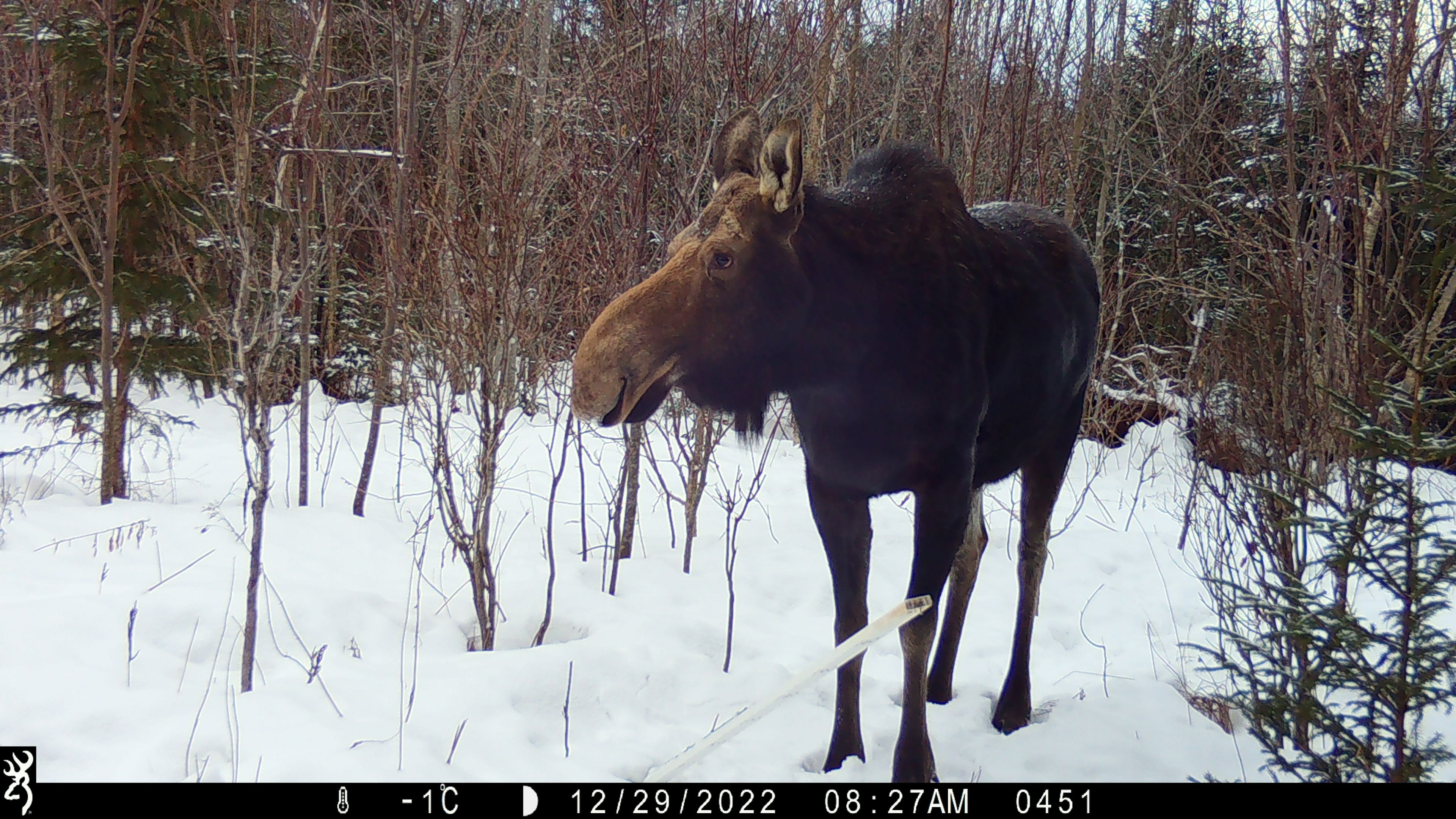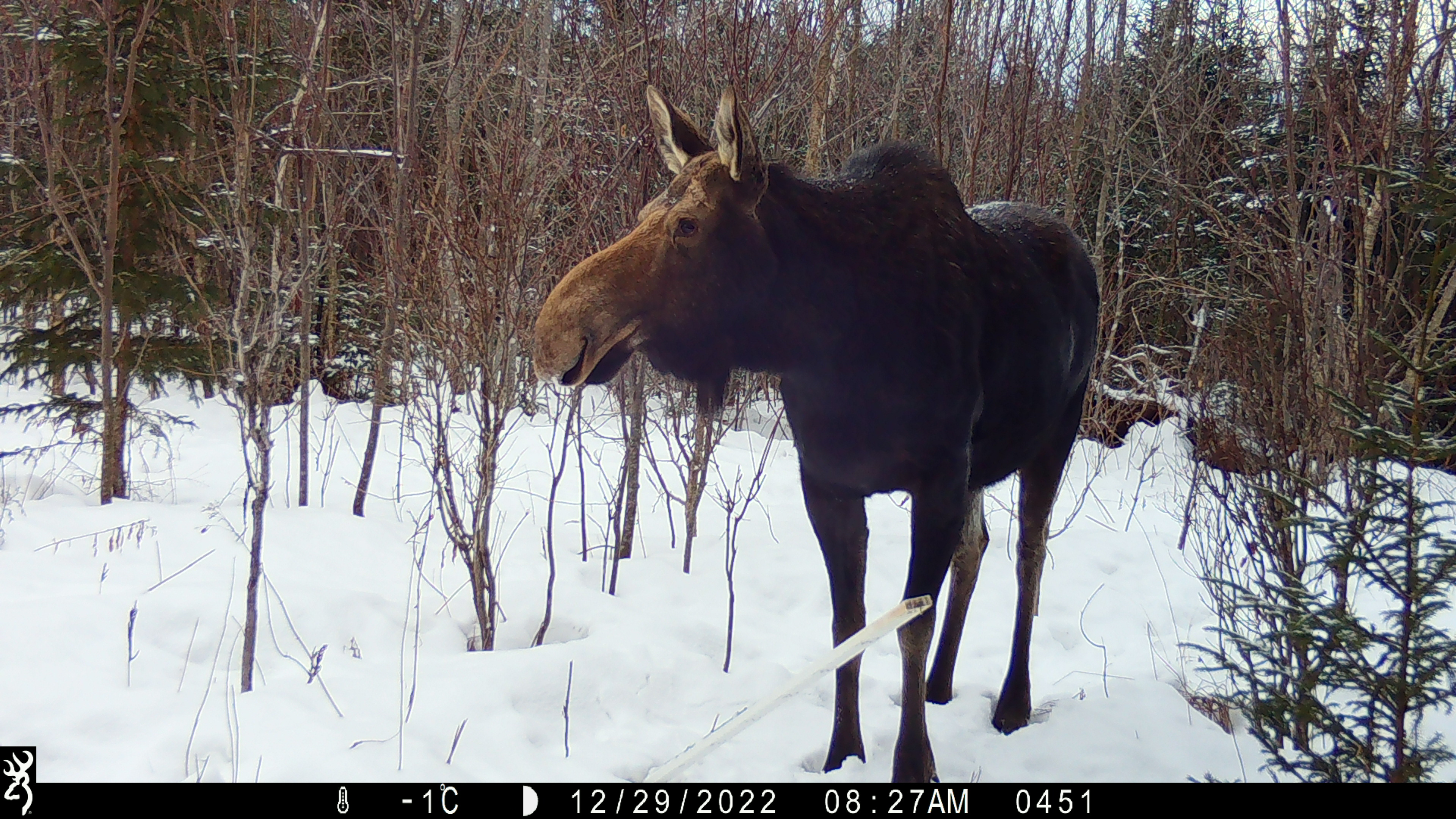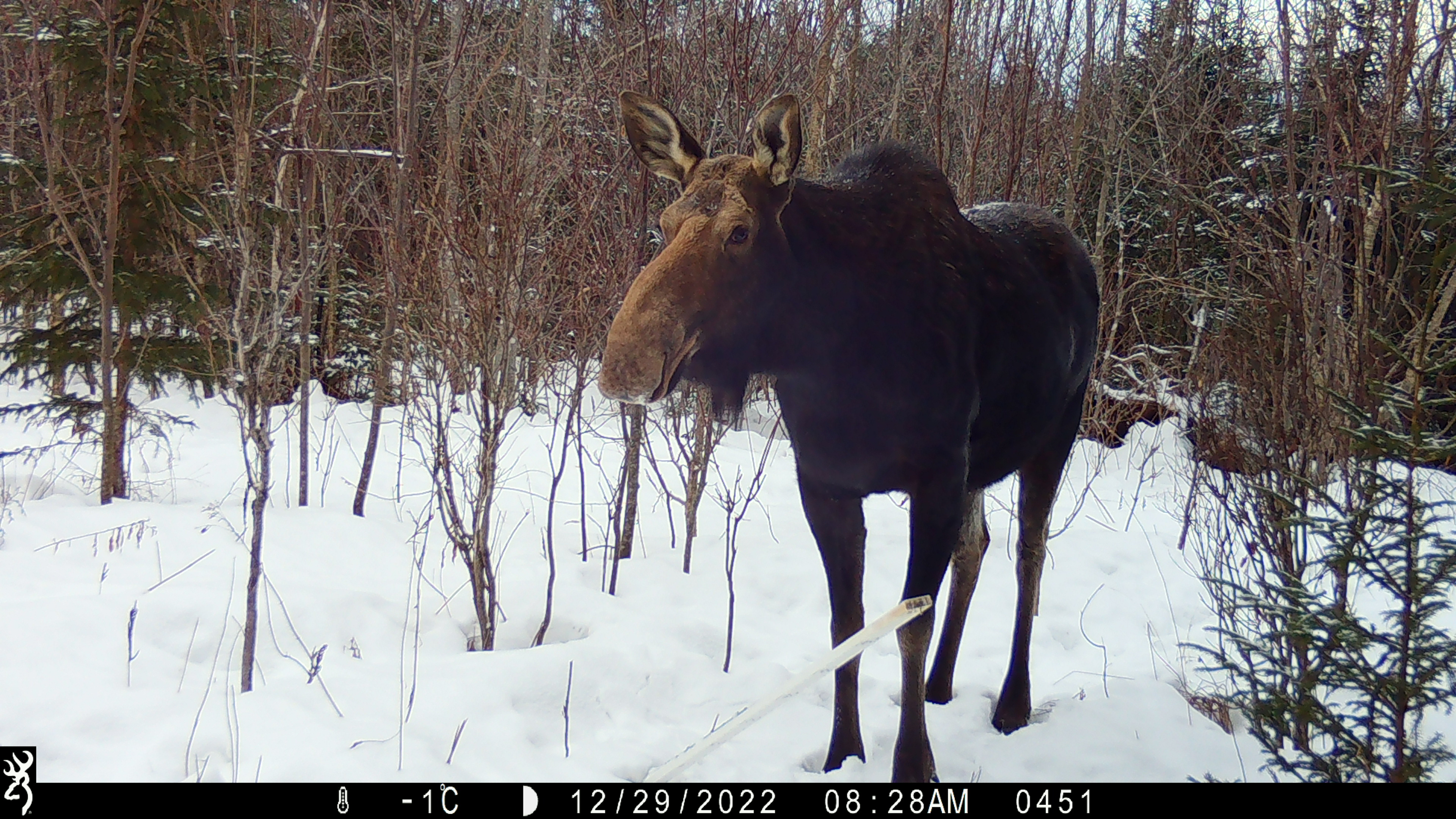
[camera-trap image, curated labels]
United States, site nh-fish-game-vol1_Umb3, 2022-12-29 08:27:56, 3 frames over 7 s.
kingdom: Animalia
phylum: Chordata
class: Mammalia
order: Artiodactyla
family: Cervidae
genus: Alces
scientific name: Alces alces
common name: moose